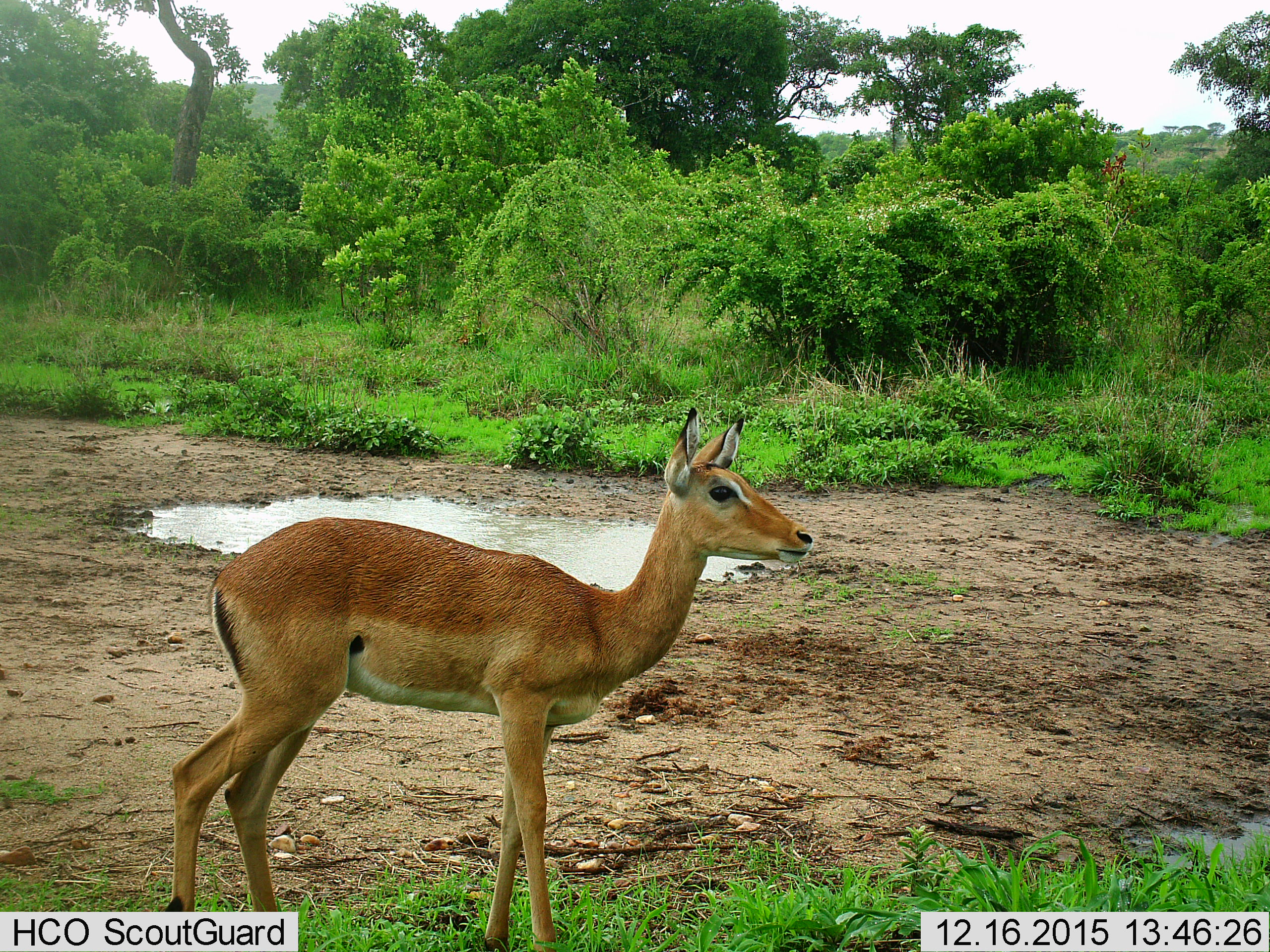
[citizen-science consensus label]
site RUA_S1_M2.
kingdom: Animalia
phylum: Chordata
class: Mammalia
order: Artiodactyla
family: Bovidae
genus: Aepyceros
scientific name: Aepyceros melampus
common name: impala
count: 1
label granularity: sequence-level